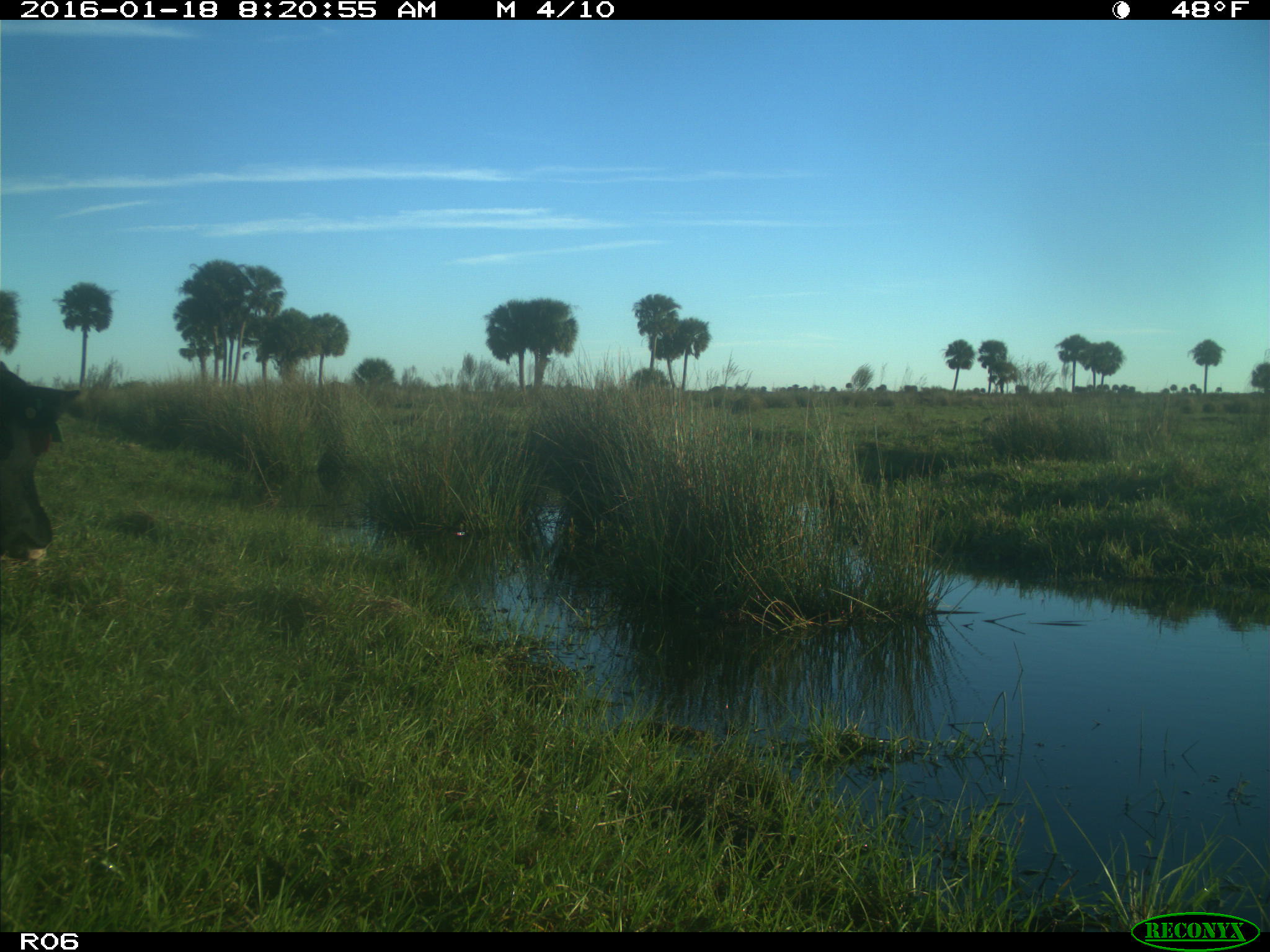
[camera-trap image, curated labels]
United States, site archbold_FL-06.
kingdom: Animalia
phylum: Chordata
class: Mammalia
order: Artiodactyla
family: Bovidae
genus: Bos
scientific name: Bos taurus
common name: domestic cow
Bos taurus (domestic cow).